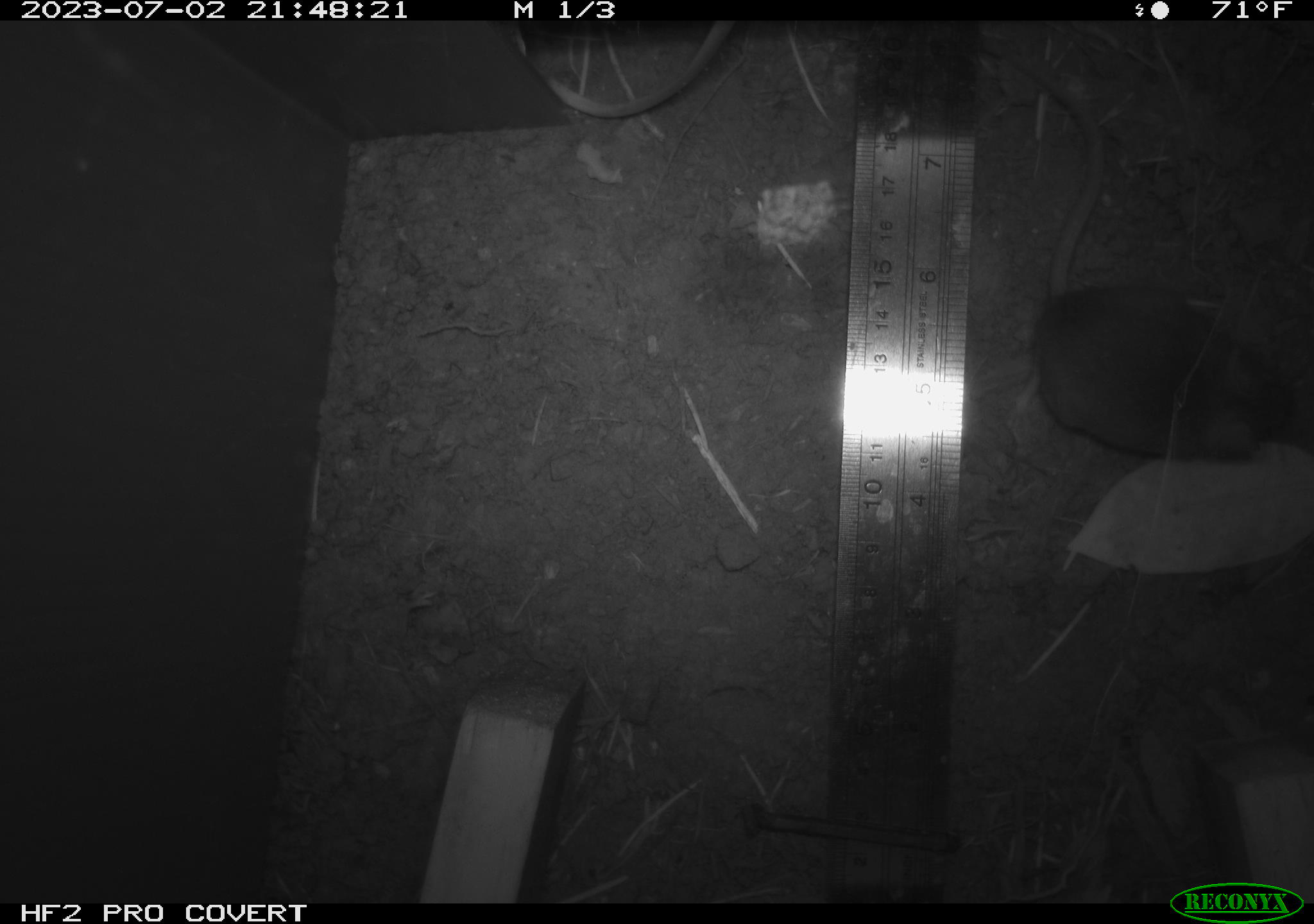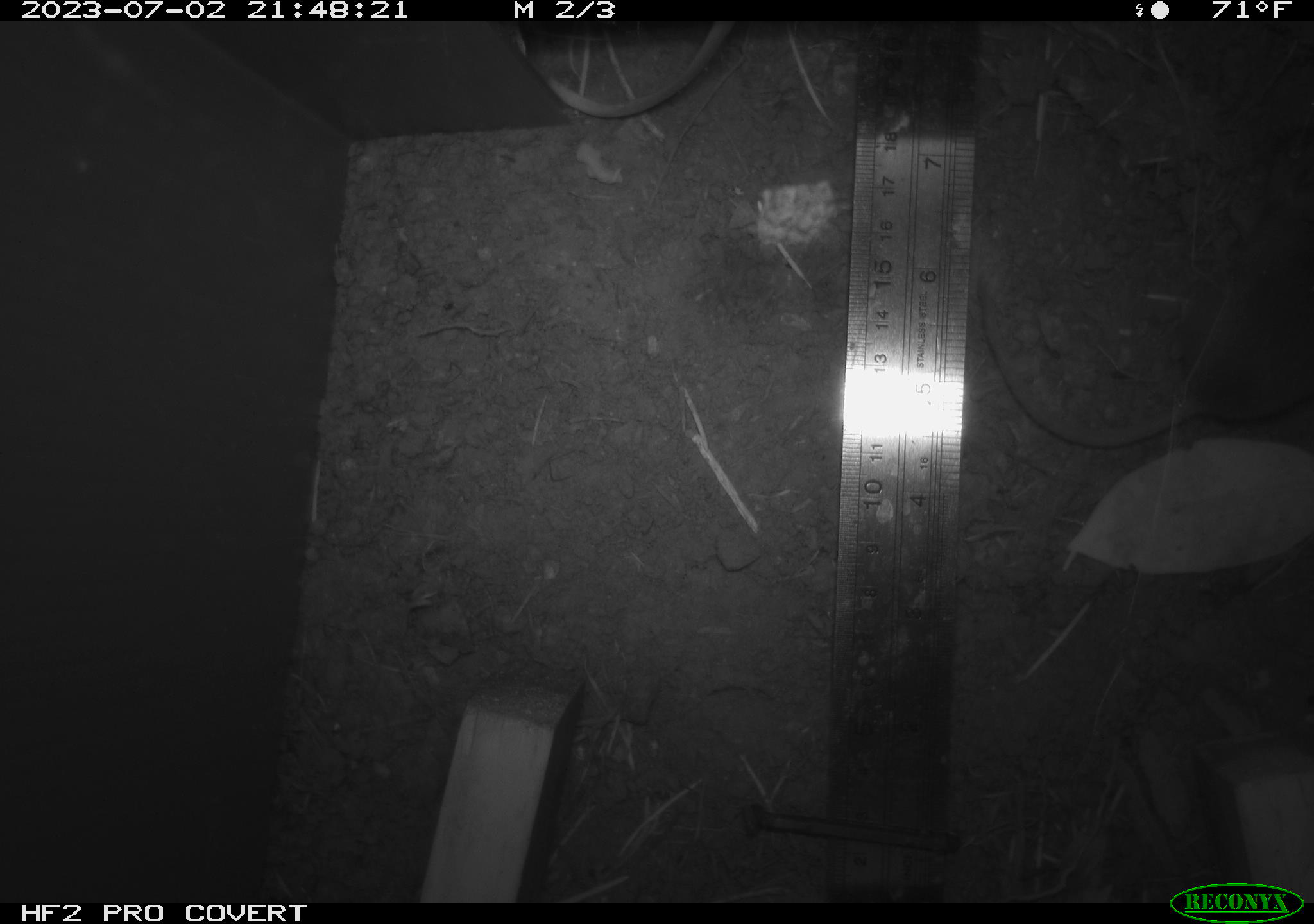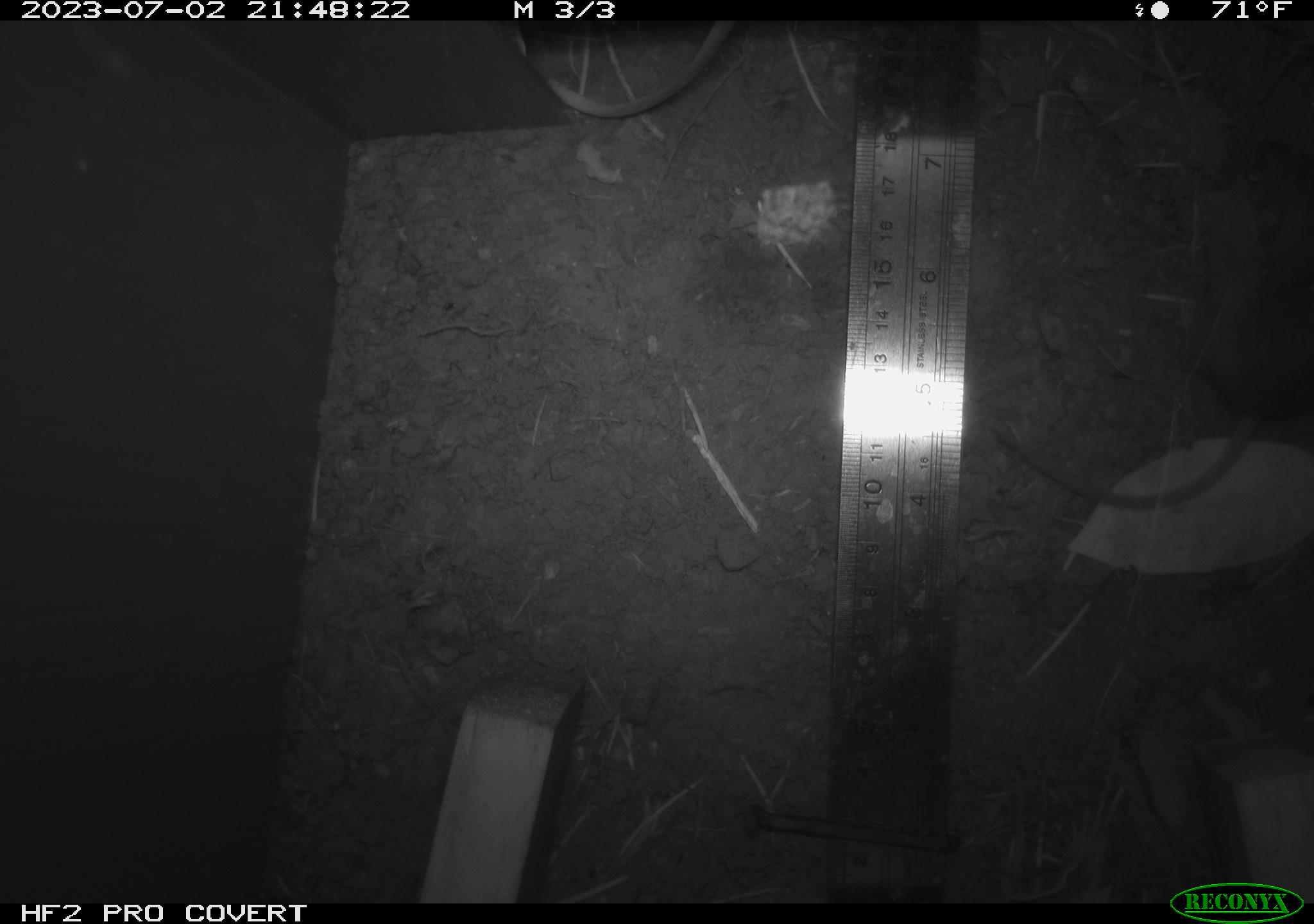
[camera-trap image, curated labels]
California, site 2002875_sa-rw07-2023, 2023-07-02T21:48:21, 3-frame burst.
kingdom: Animalia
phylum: Chordata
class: Mammalia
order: Rodentia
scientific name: Rodentia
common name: mouse species